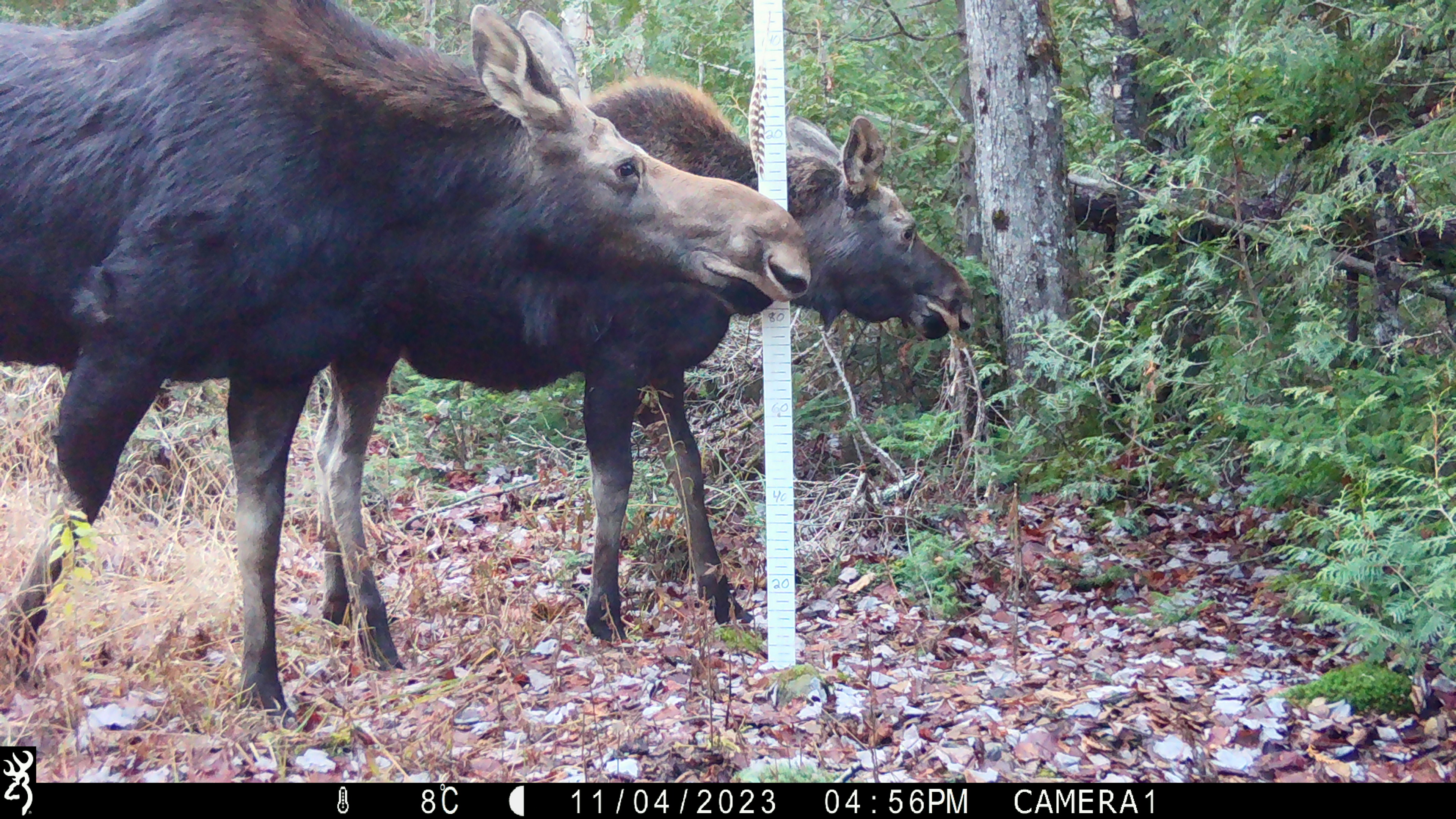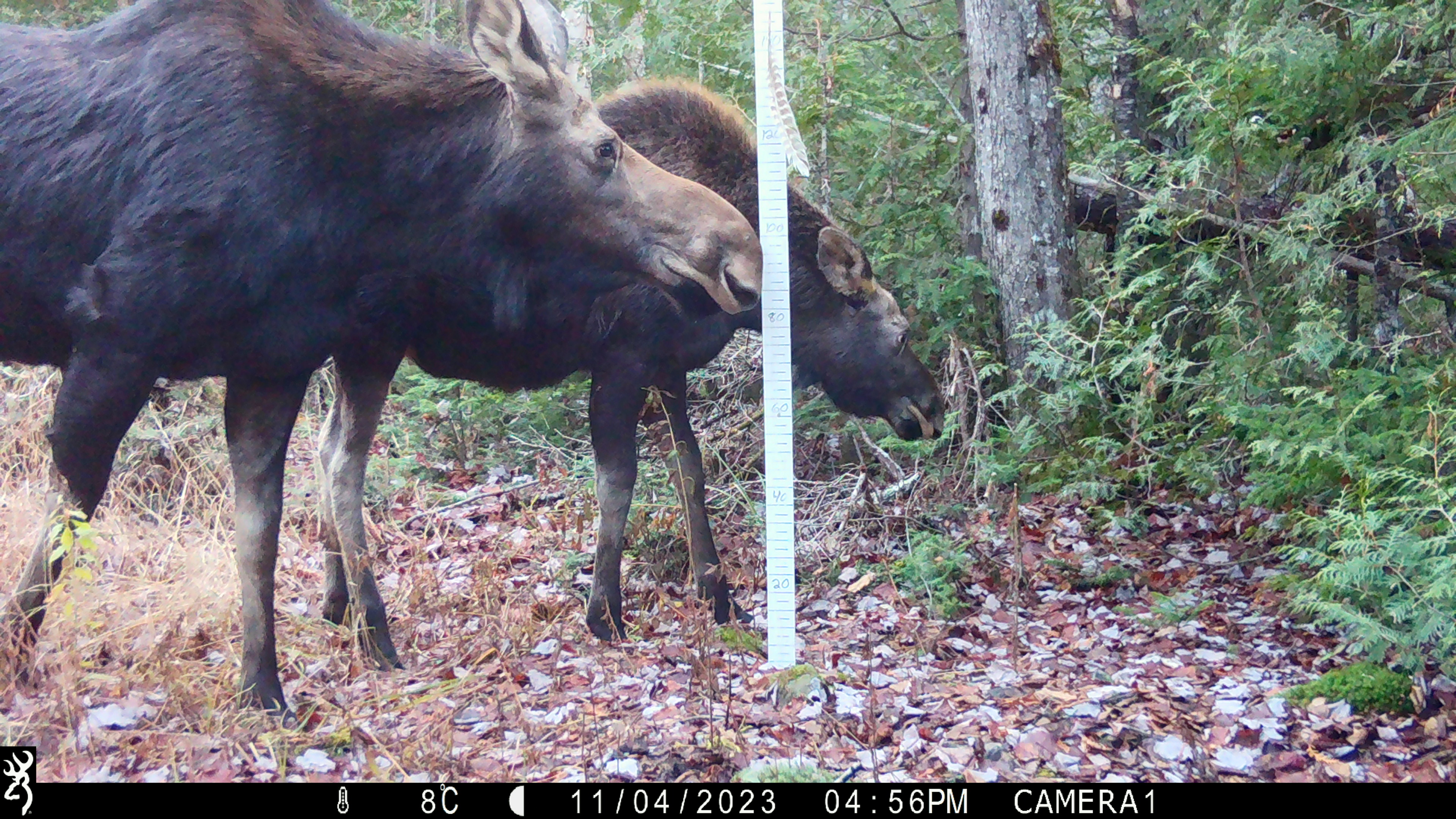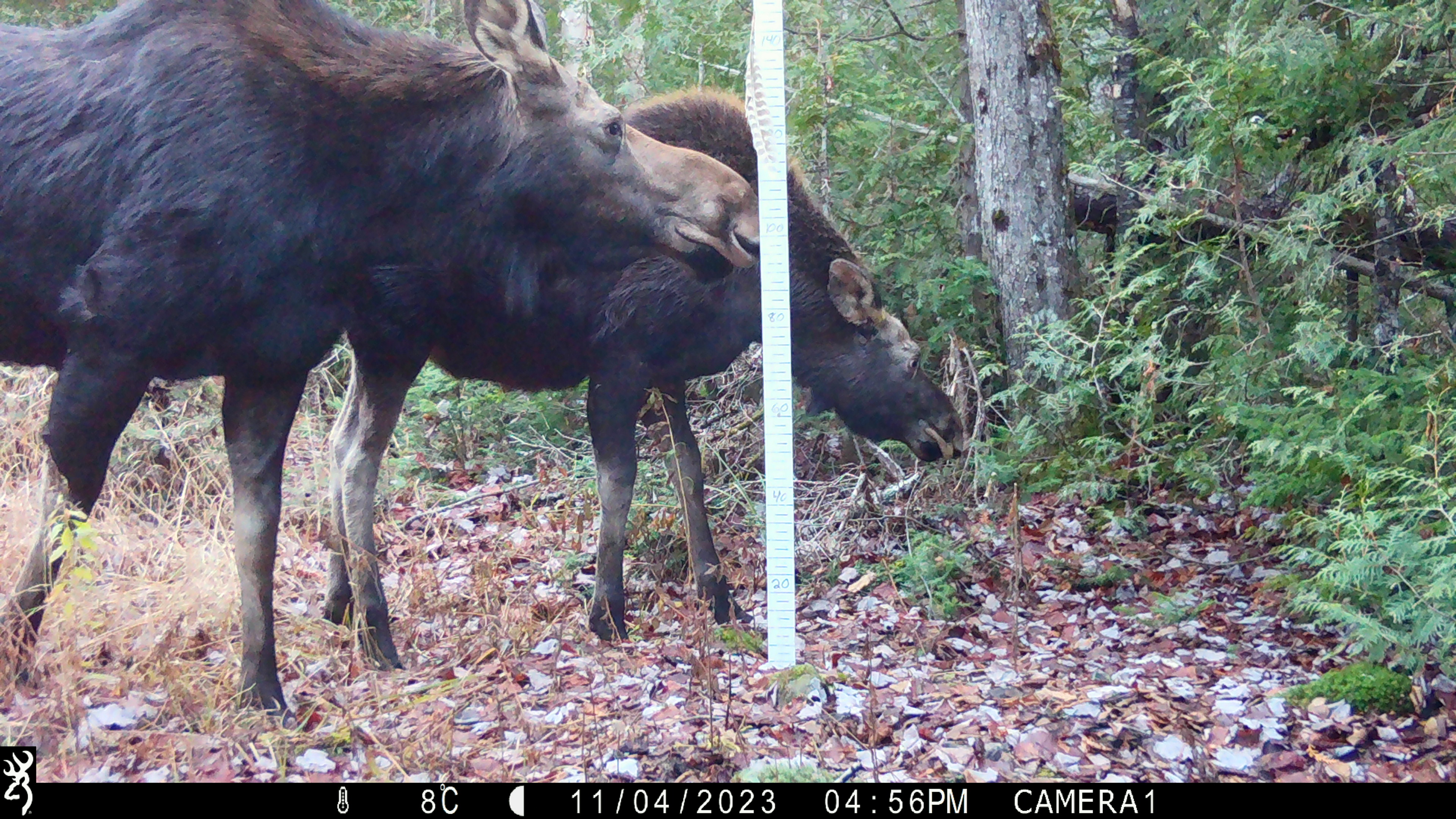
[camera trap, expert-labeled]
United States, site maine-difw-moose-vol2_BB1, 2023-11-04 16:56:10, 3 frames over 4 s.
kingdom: Animalia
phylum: Chordata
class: Mammalia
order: Artiodactyla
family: Cervidae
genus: Alces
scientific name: Alces alces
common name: moose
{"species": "moose (Alces alces)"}